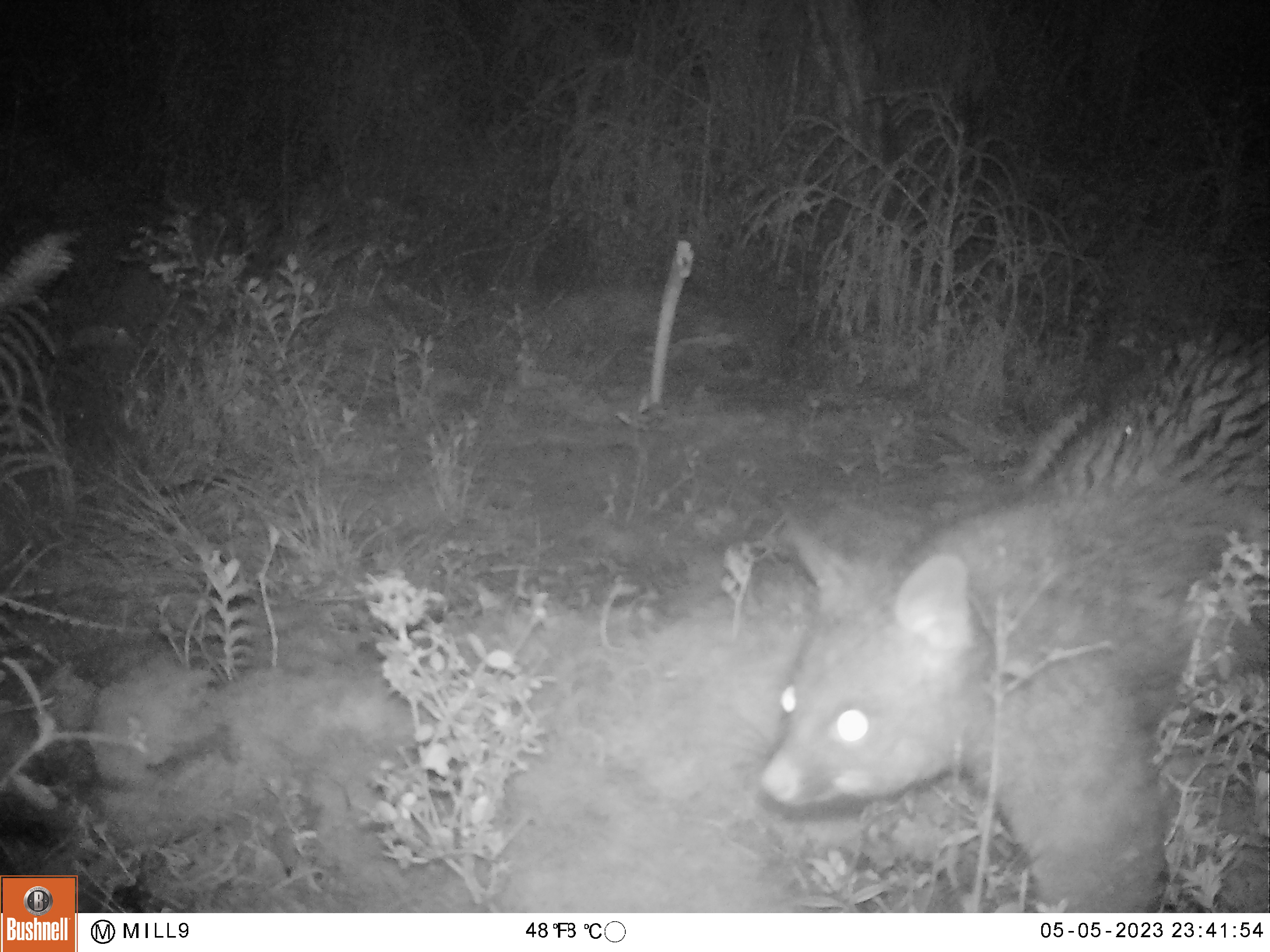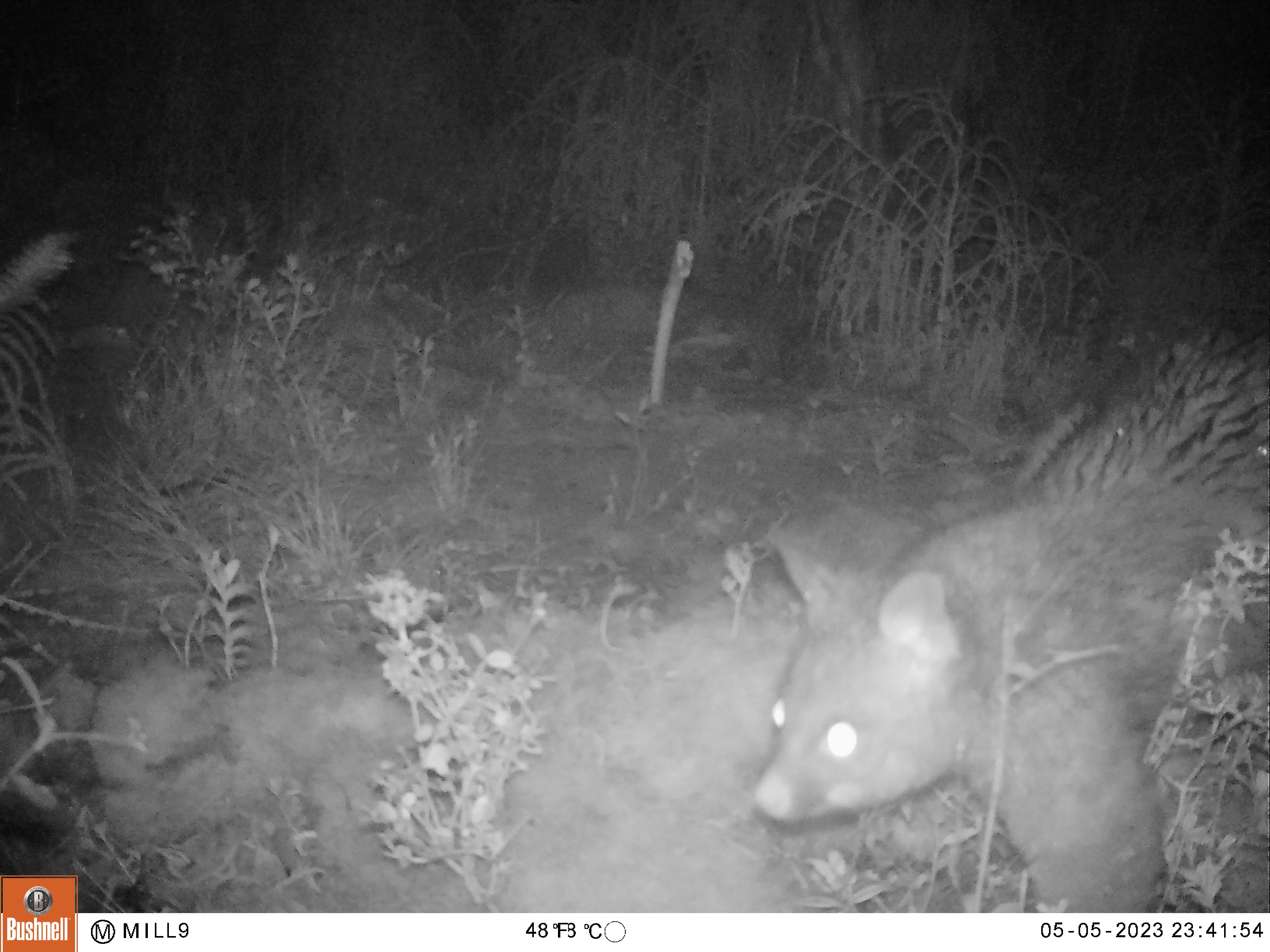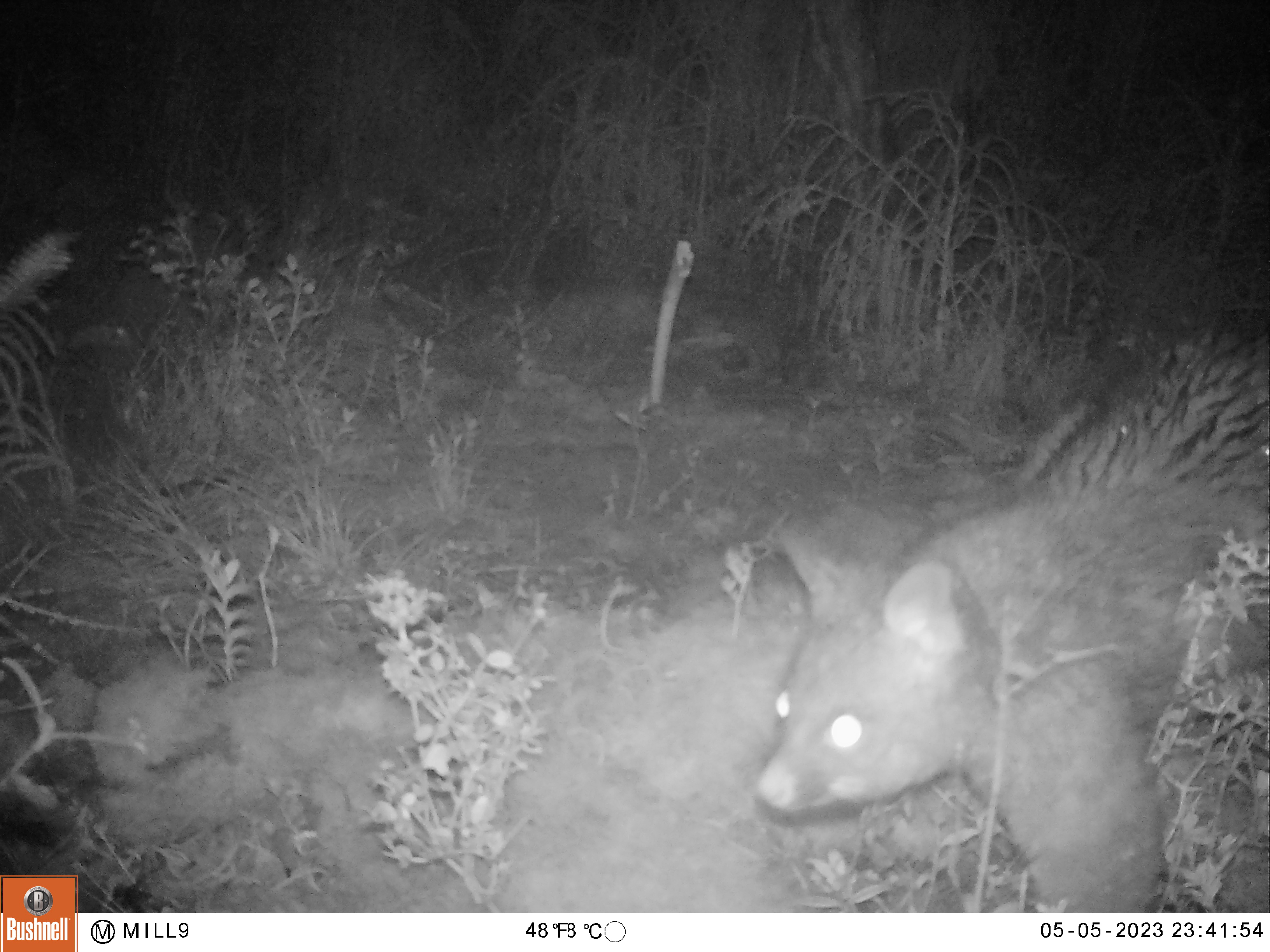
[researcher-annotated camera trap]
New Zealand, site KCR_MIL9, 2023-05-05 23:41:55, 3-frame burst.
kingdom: Animalia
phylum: Chordata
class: Mammalia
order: Diprotodontia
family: Phalangeridae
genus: Trichosurus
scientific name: Trichosurus vulpecula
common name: common brushtail possum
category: possum